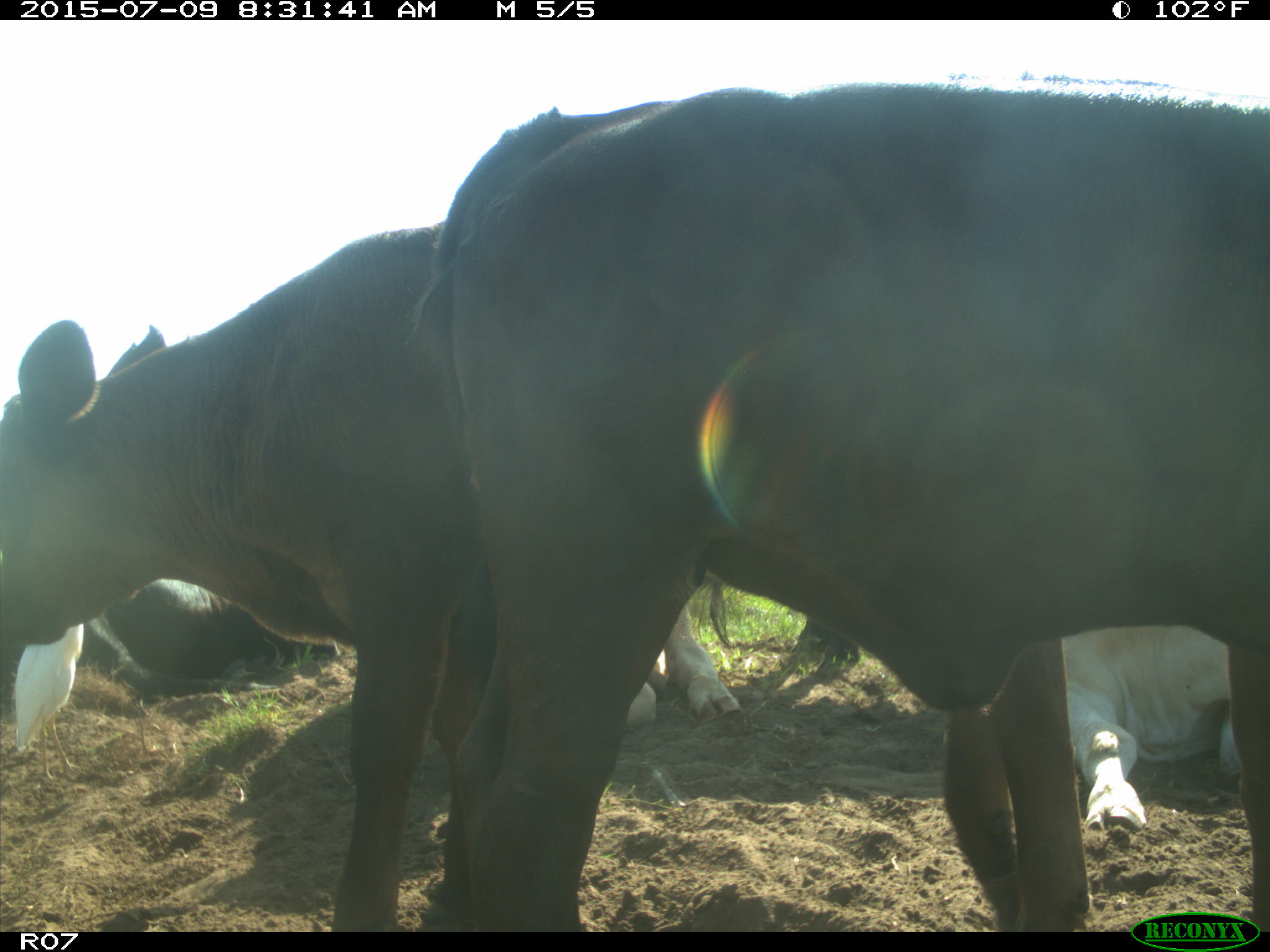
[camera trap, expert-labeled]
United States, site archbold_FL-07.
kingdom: Animalia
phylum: Chordata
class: Mammalia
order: Artiodactyla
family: Bovidae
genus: Bos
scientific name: Bos taurus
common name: domestic cow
Bos taurus (domestic cow).